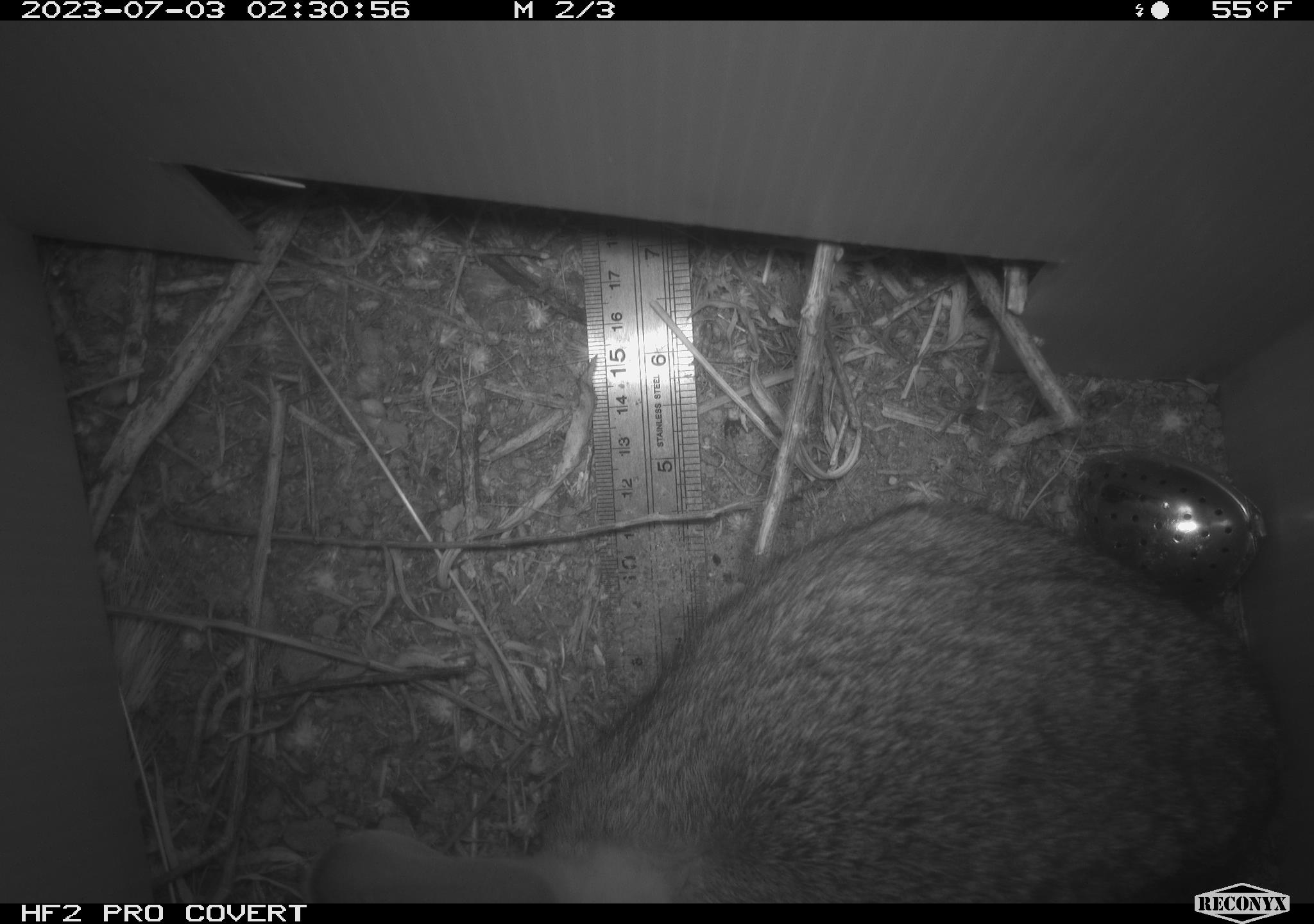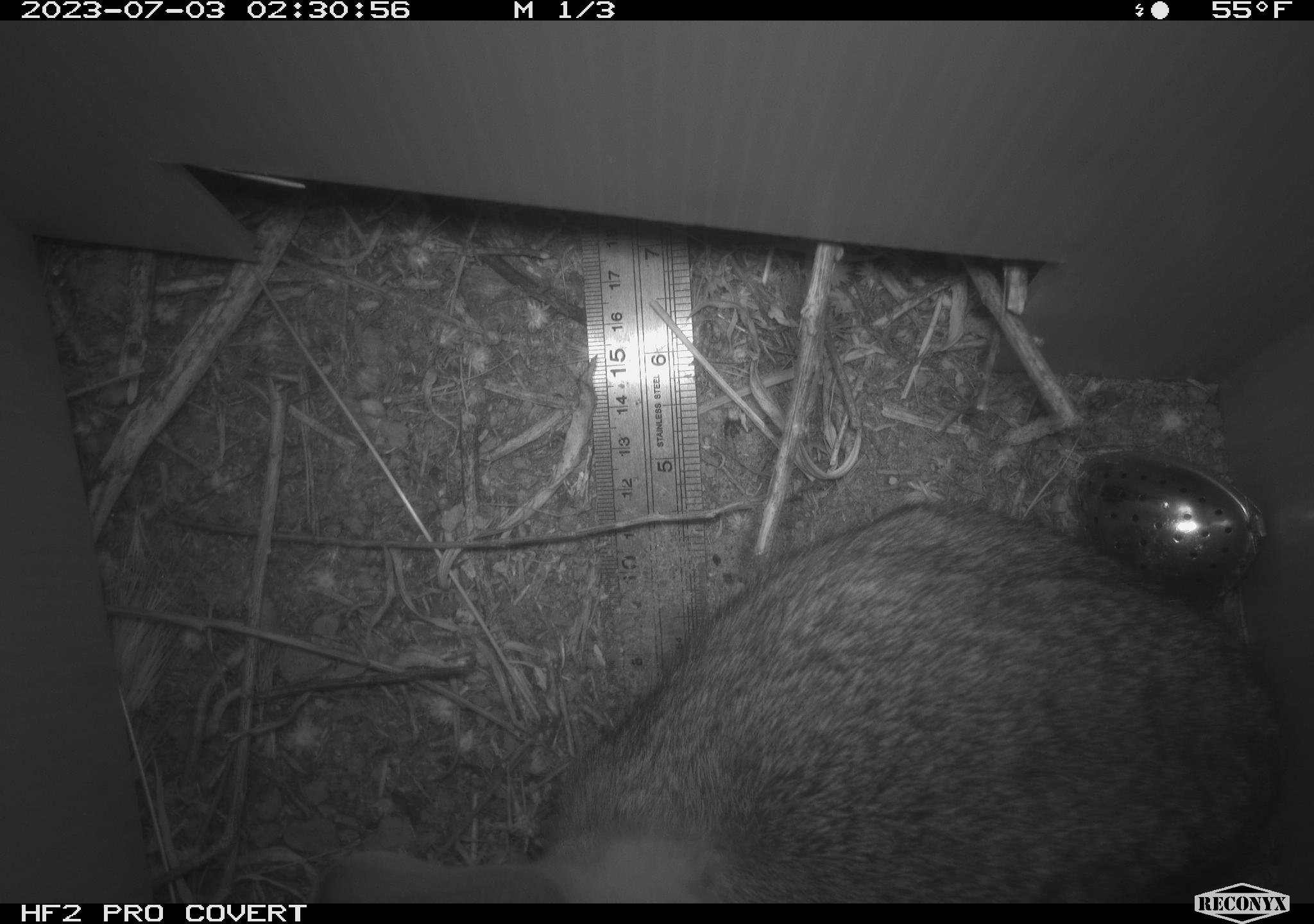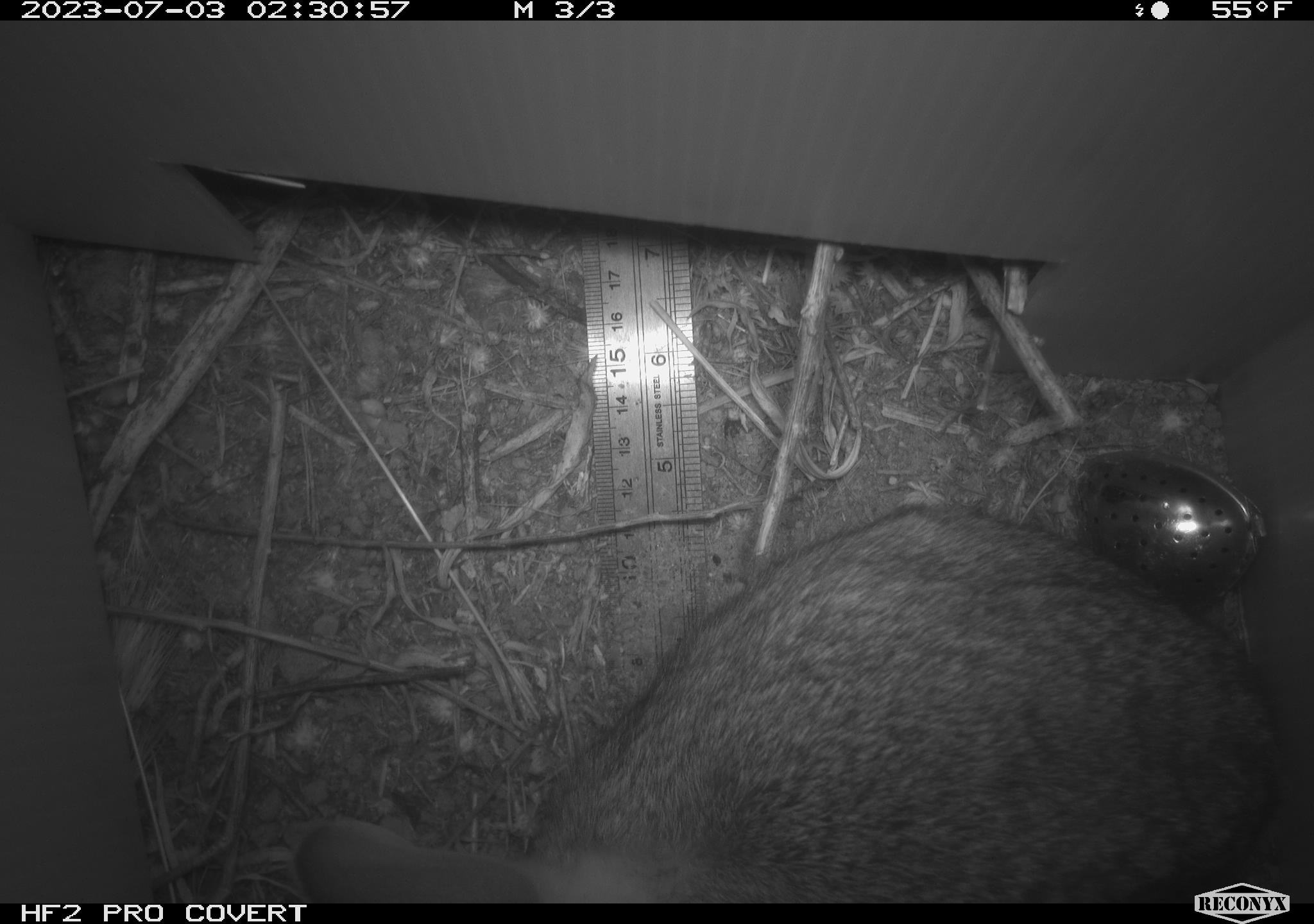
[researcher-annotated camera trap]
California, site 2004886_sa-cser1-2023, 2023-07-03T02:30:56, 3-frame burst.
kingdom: Animalia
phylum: Chordata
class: Mammalia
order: Lagomorpha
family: Leporidae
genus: Sylvilagus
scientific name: Sylvilagus bachmani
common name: brush rabbit